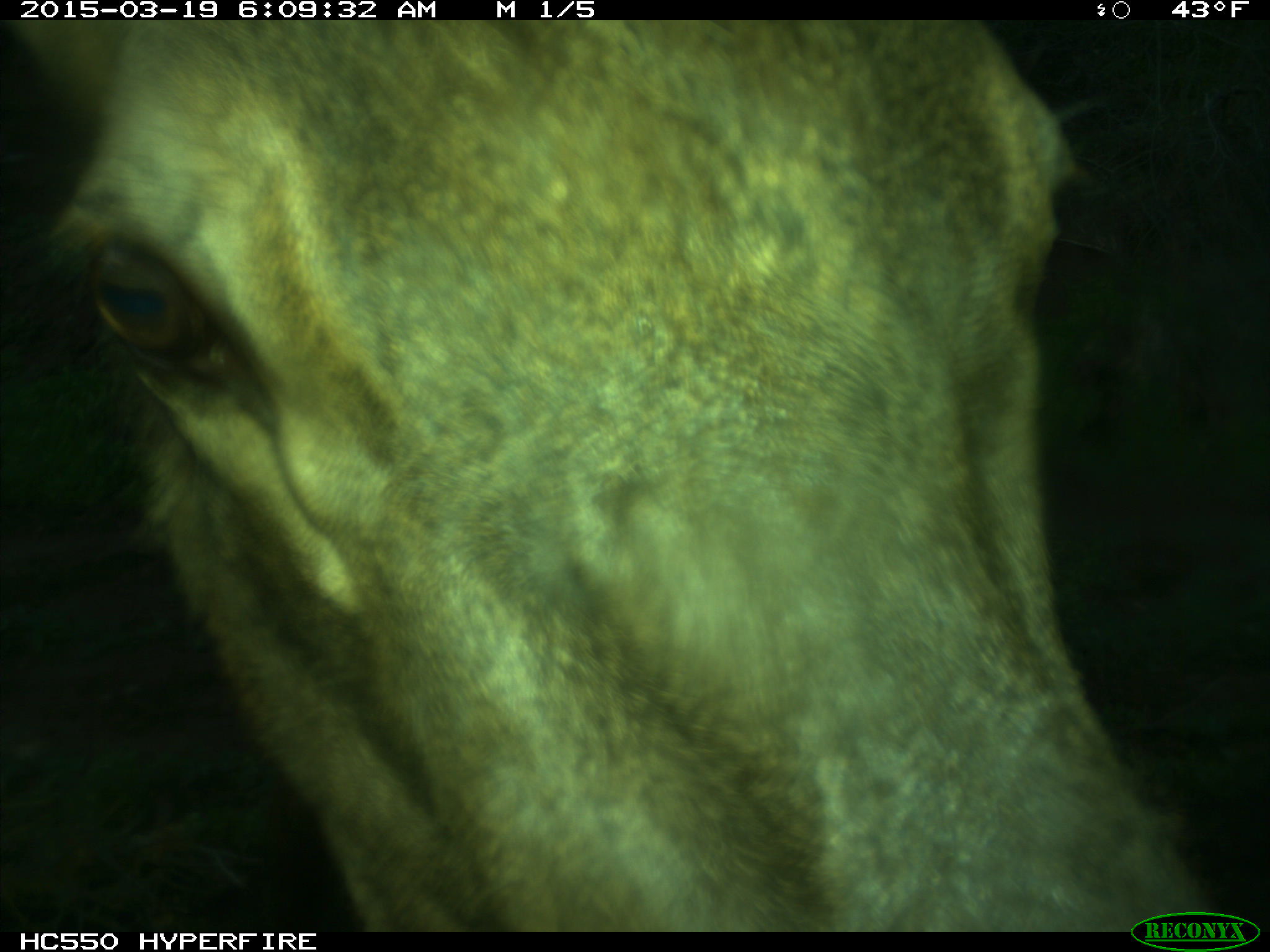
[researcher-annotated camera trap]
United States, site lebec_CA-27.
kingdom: Animalia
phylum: Chordata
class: Mammalia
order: Artiodactyla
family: Cervidae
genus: Cervus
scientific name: Cervus canadensis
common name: elk